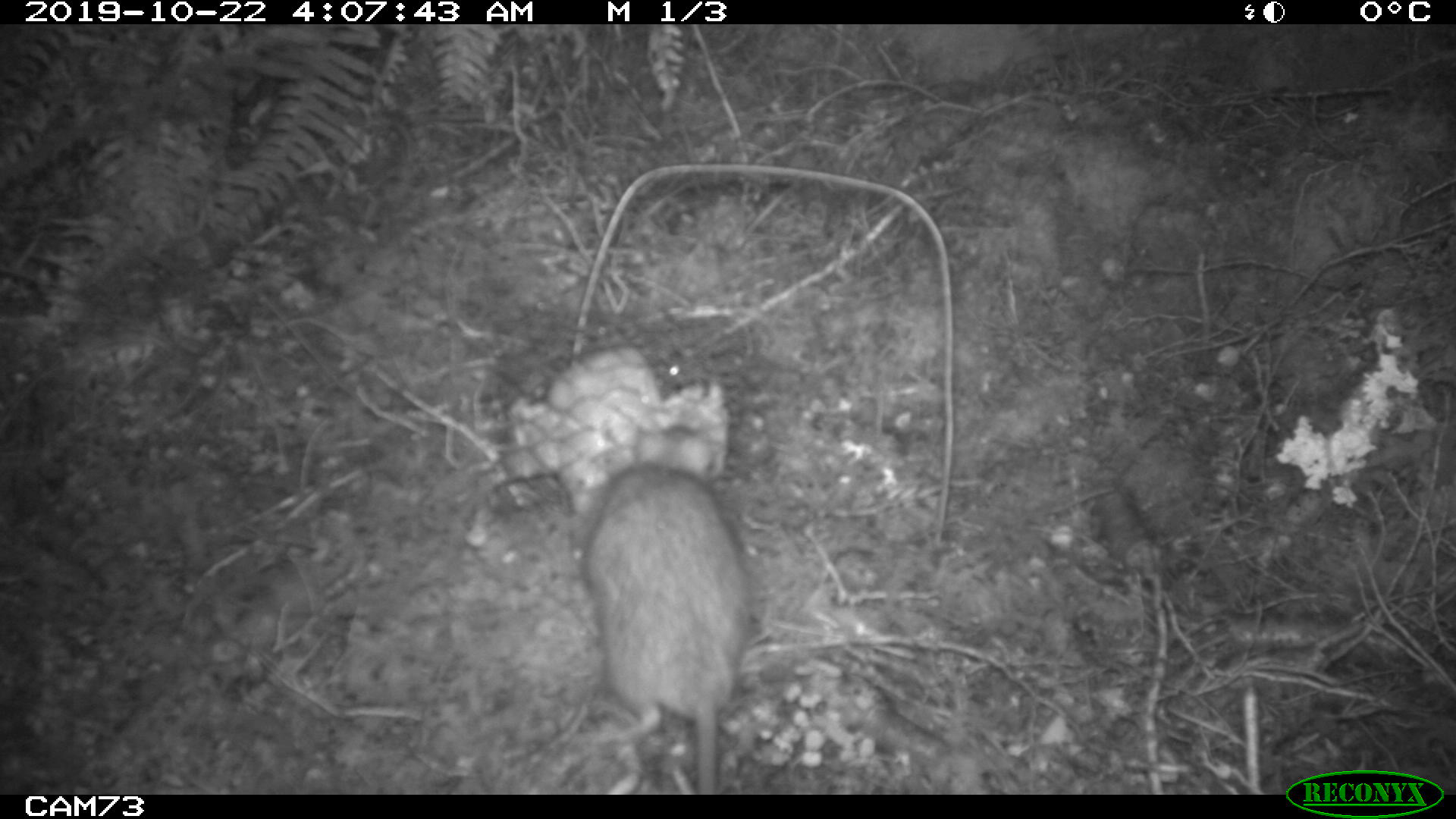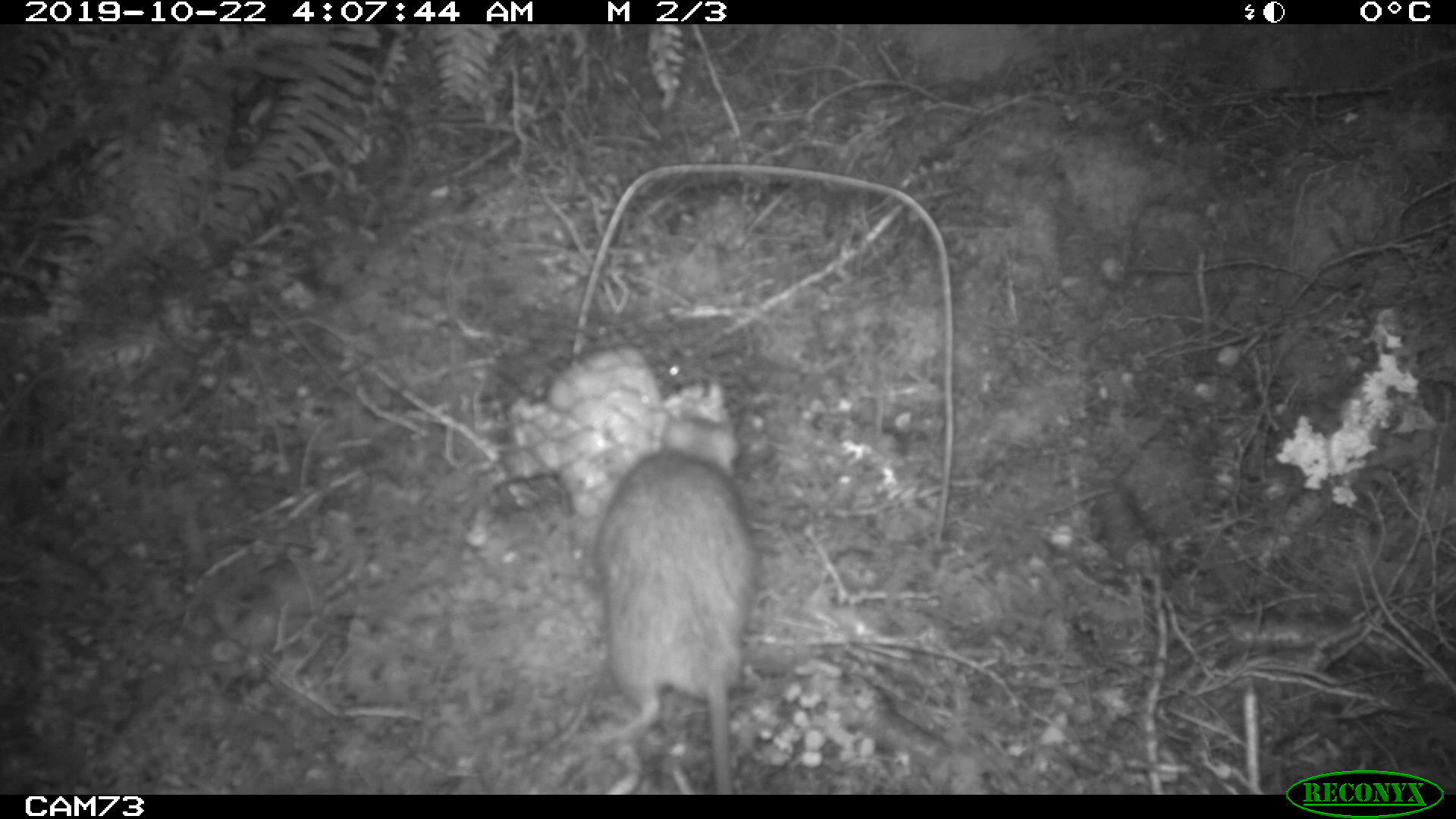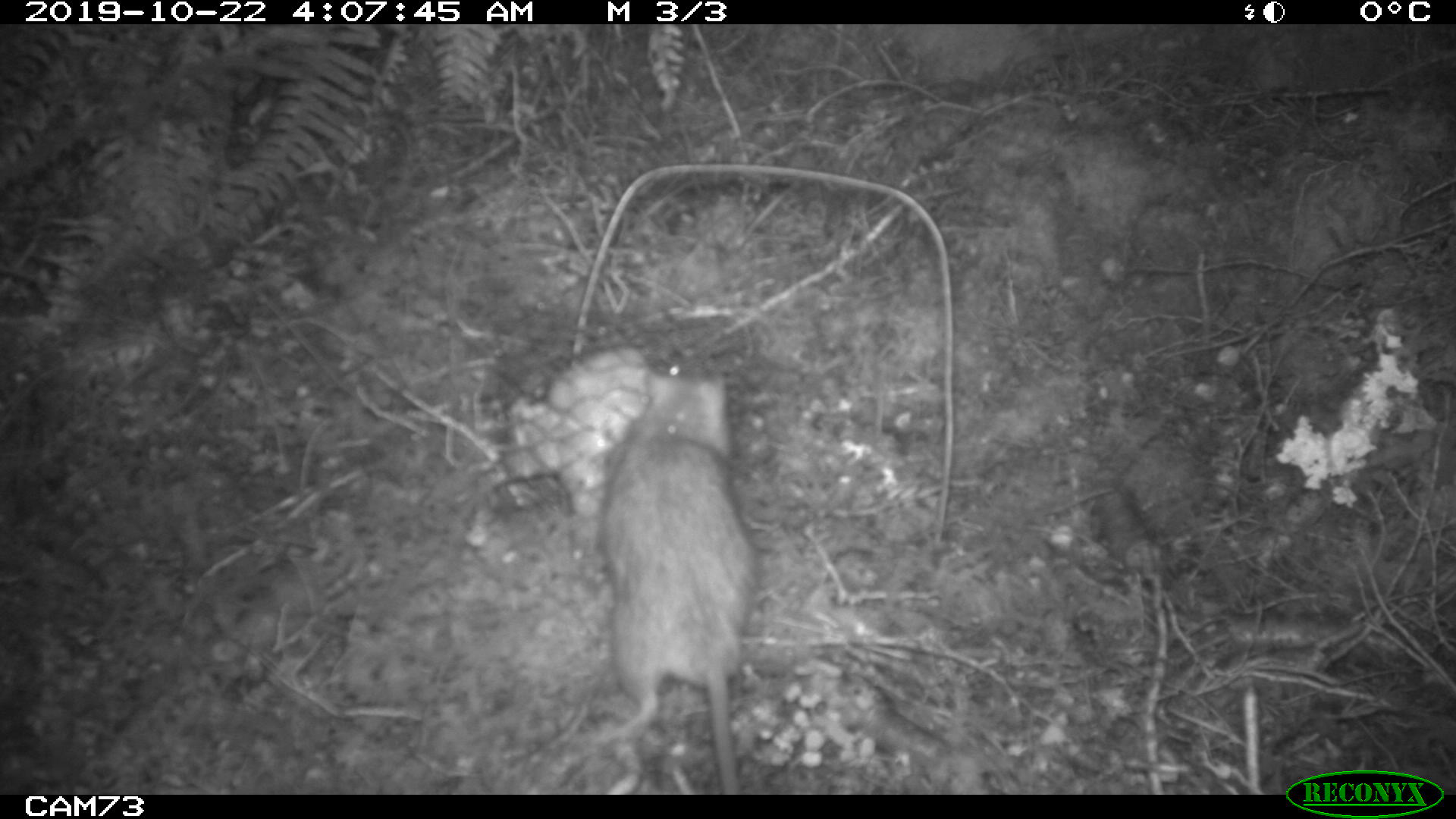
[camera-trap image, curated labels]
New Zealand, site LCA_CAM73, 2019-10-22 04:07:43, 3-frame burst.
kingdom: Animalia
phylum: Chordata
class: Mammalia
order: Rodentia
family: Muridae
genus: Rattus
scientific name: Rattus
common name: rat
Rat (Rattus).